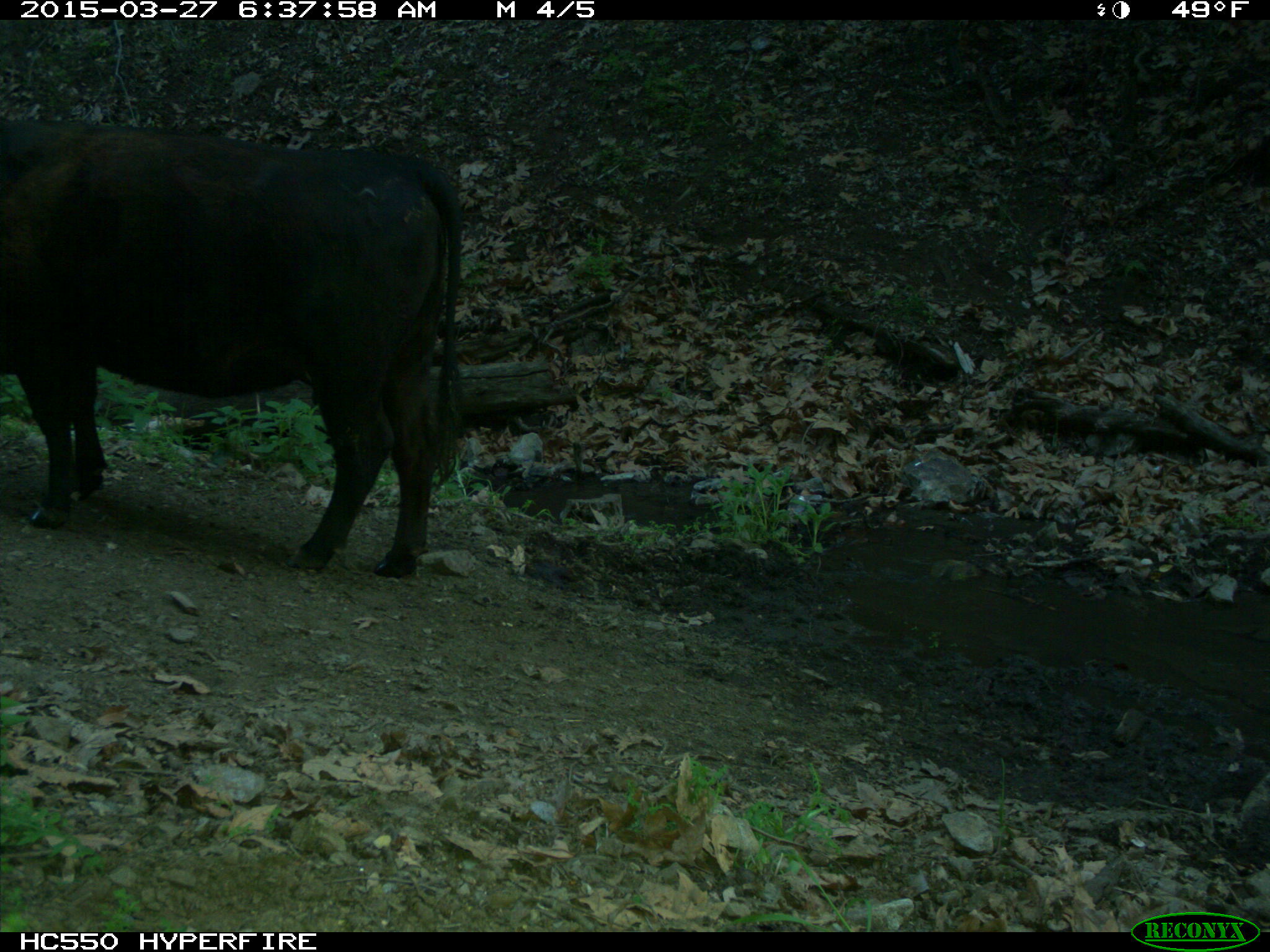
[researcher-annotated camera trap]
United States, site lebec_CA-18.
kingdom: Animalia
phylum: Chordata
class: Mammalia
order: Artiodactyla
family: Bovidae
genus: Bos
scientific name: Bos taurus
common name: domestic cow